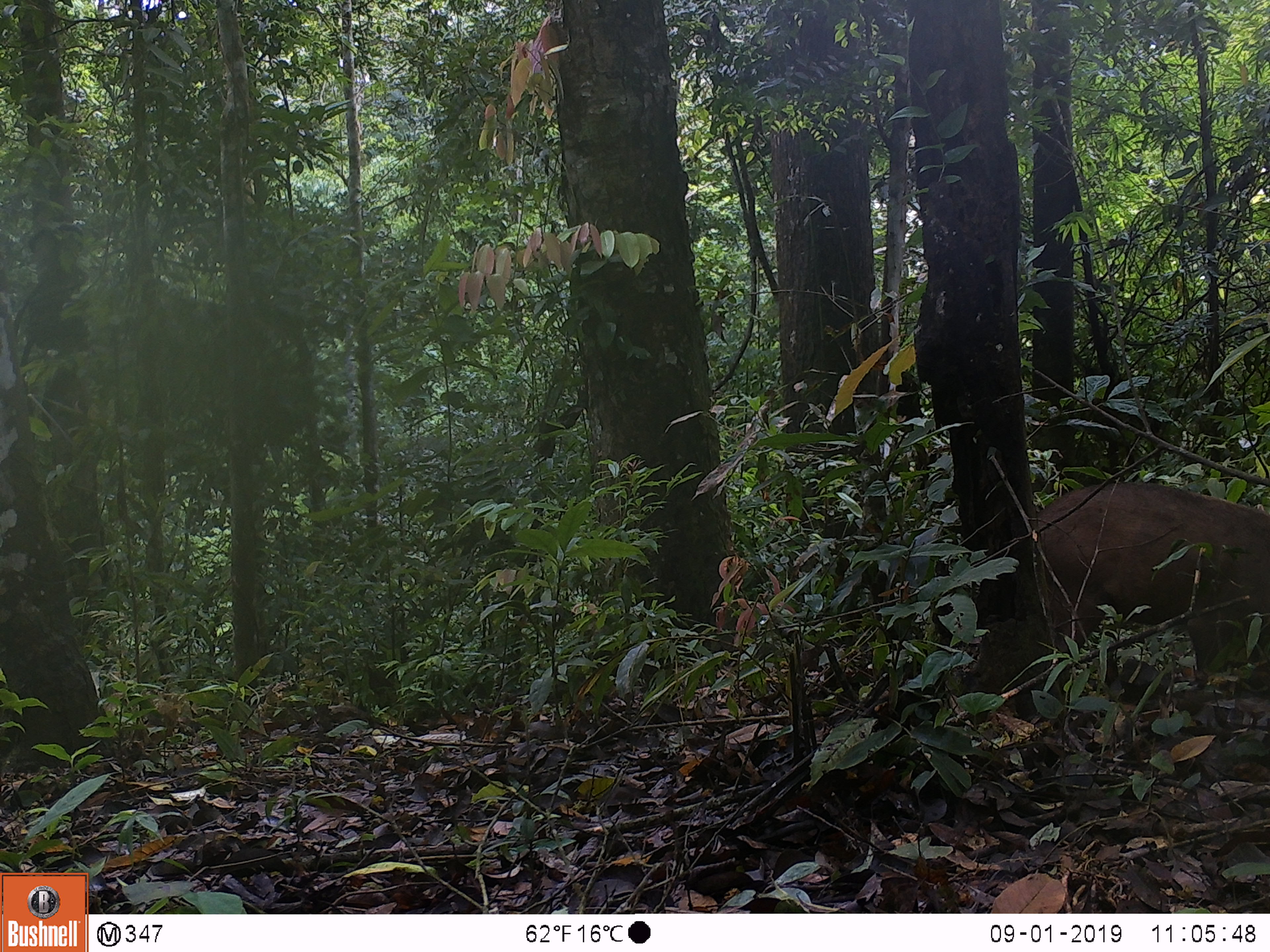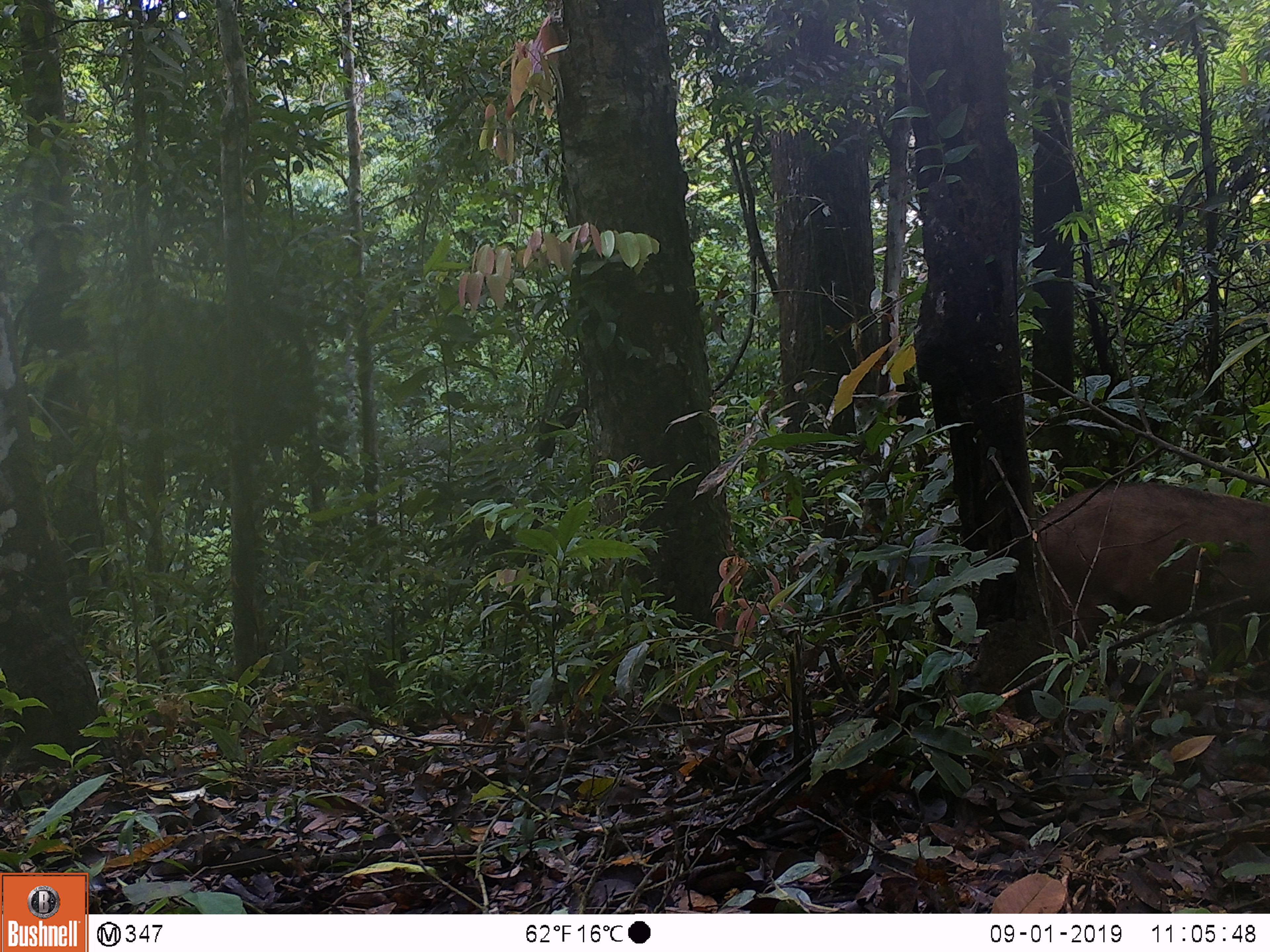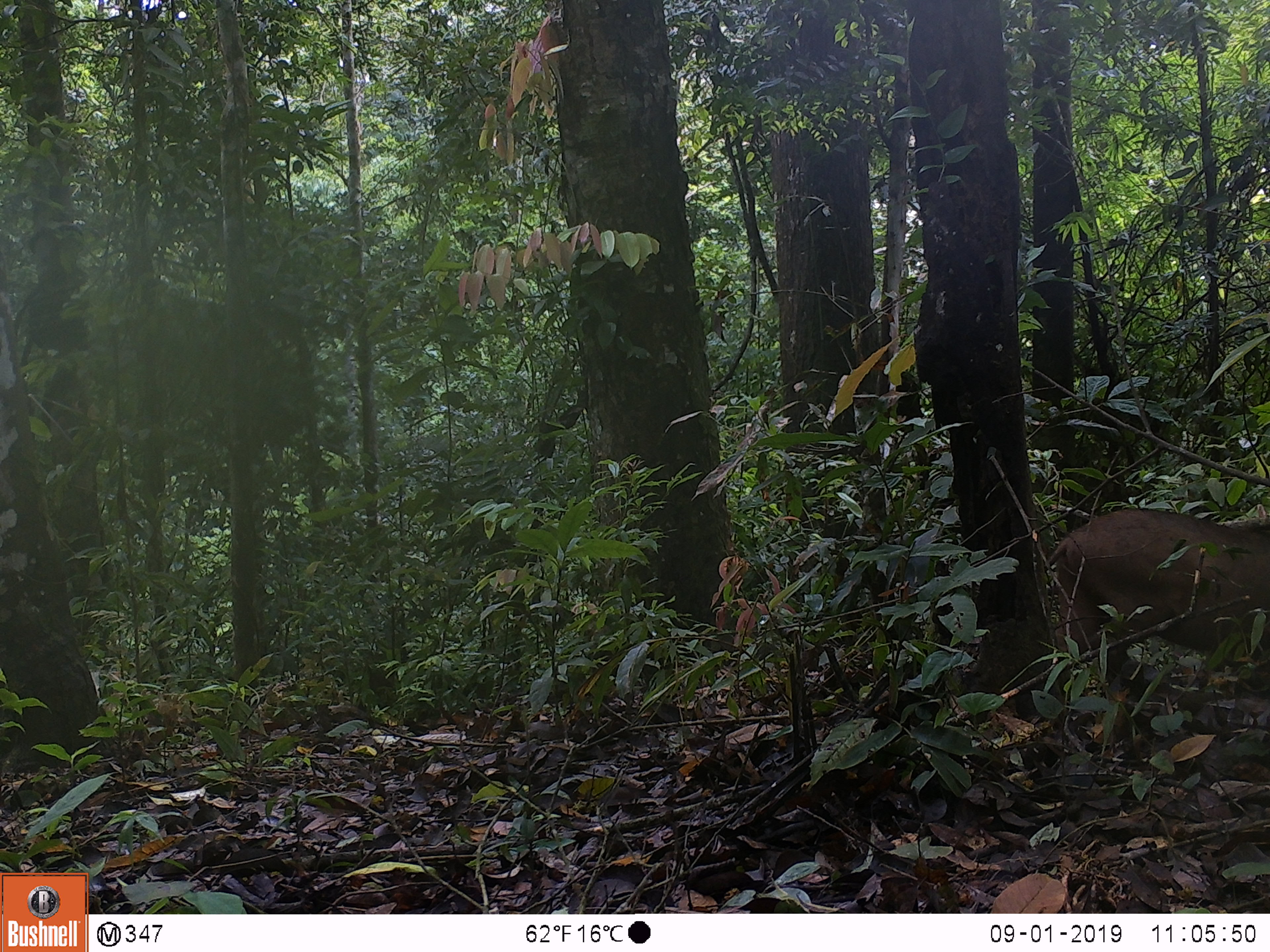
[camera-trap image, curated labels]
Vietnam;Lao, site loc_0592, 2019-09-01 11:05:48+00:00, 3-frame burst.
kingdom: Animalia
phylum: Chordata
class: Mammalia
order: Artiodactyla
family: Suidae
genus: Sus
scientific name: Sus scrofa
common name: eurasian wild pig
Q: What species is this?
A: Eurasian wild pig (Sus scrofa).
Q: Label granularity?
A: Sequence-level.